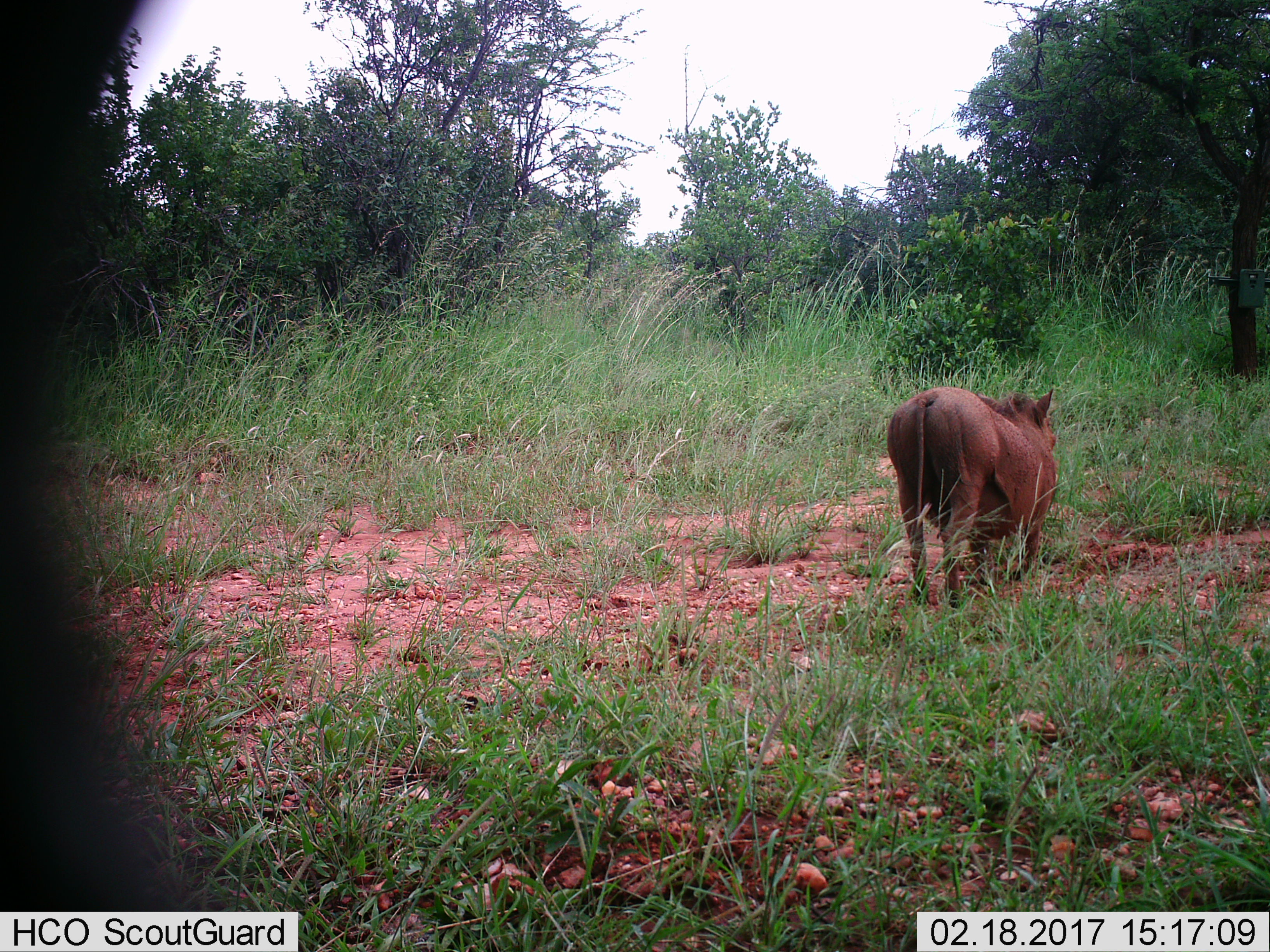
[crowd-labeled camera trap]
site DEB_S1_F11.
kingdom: Animalia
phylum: Chordata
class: Mammalia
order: Artiodactyla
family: Suidae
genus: Phacochoerus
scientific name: Phacochoerus africanus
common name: warthog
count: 1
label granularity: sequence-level